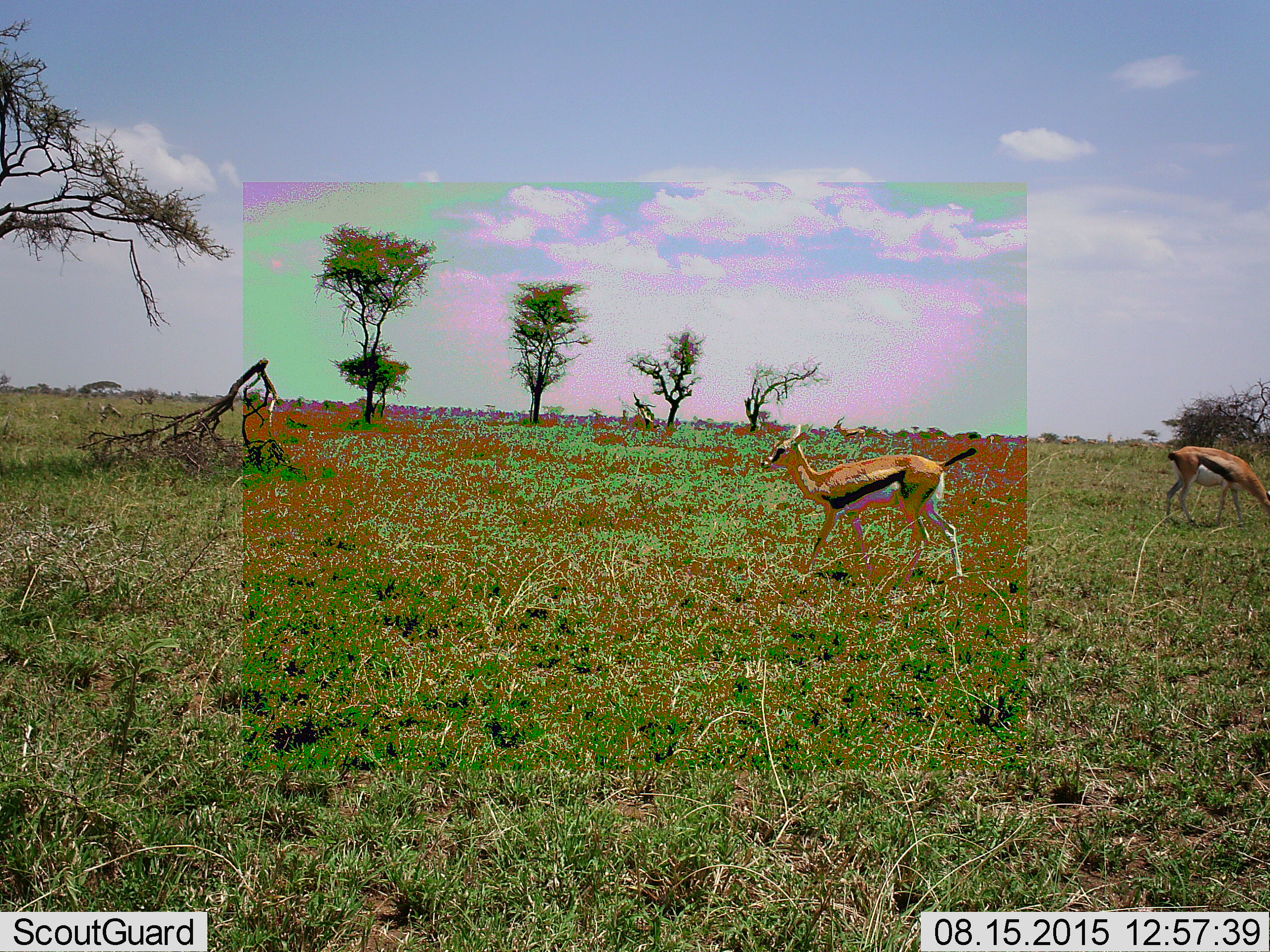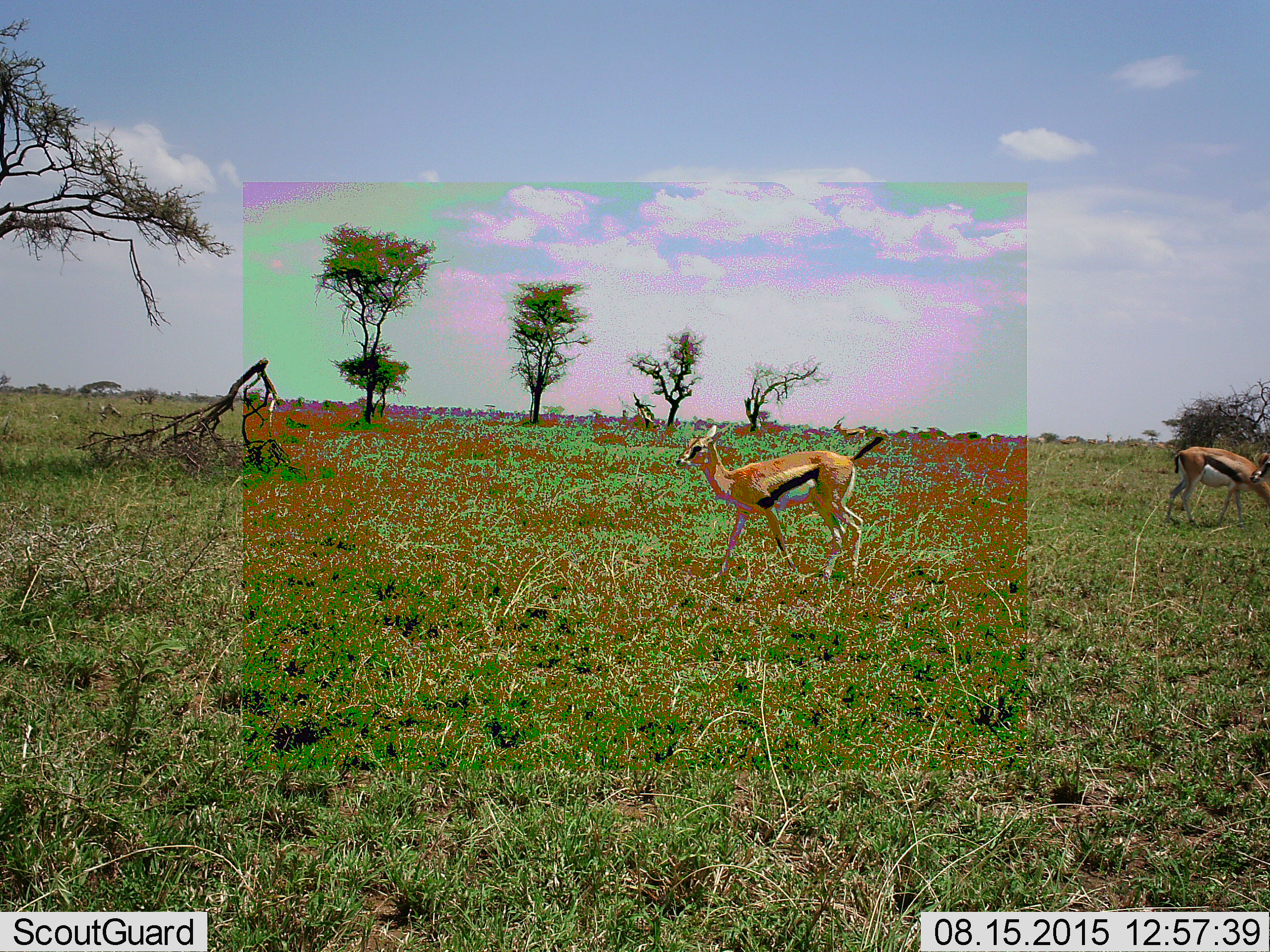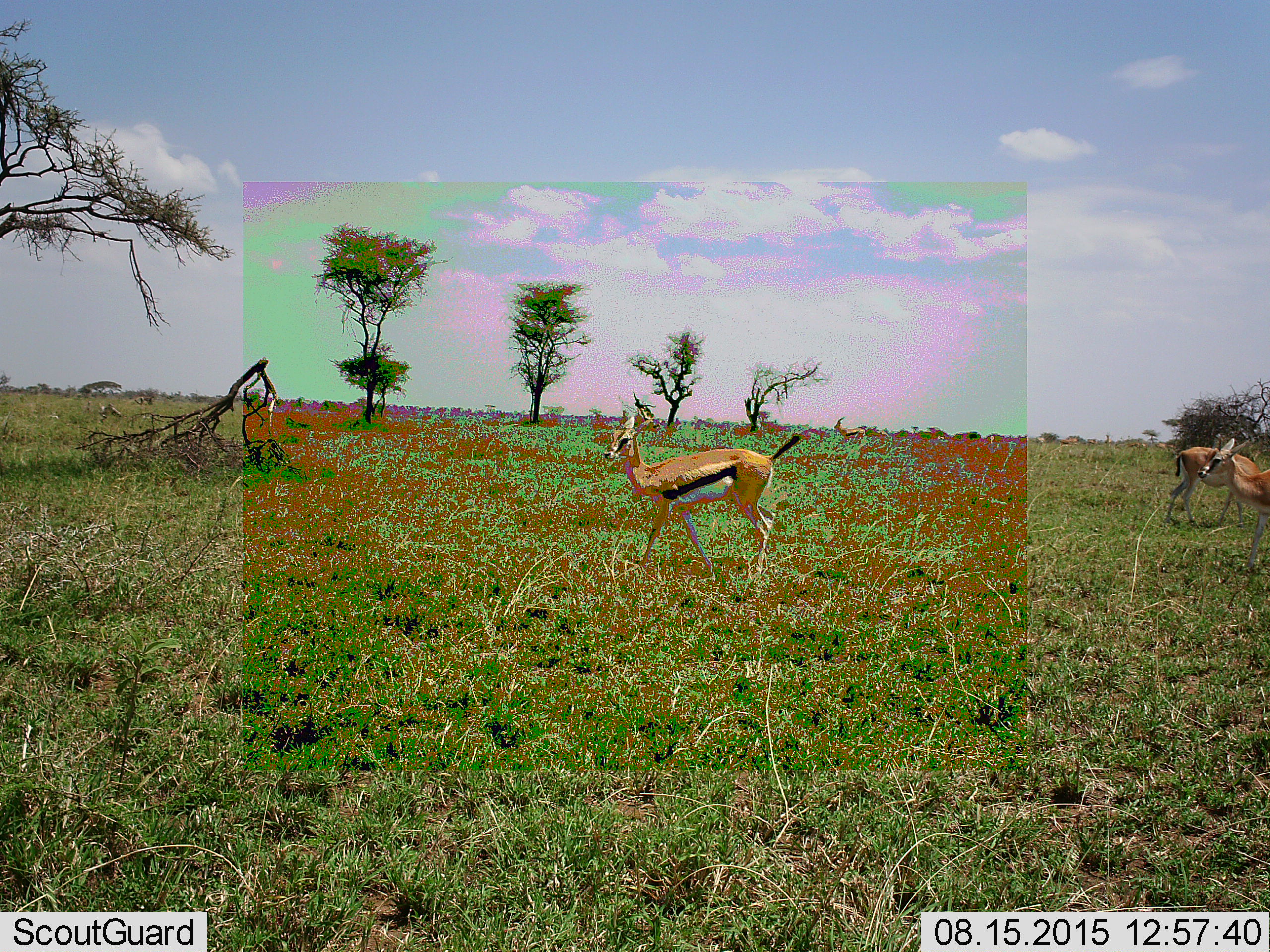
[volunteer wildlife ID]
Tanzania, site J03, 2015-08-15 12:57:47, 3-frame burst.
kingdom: Animalia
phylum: Chordata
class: Mammalia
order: Artiodactyla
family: Bovidae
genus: Eudorcas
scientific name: Eudorcas thomsonii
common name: thomson's gazelle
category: gazellethomsons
Gazellethomsons (thomson's gazelle) (Eudorcas thomsonii), count 3. Behavior (volunteer vote fractions): standing 40%, resting 0%, moving 80%, interacting 0%. Young present (vote fraction): 0%. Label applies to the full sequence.